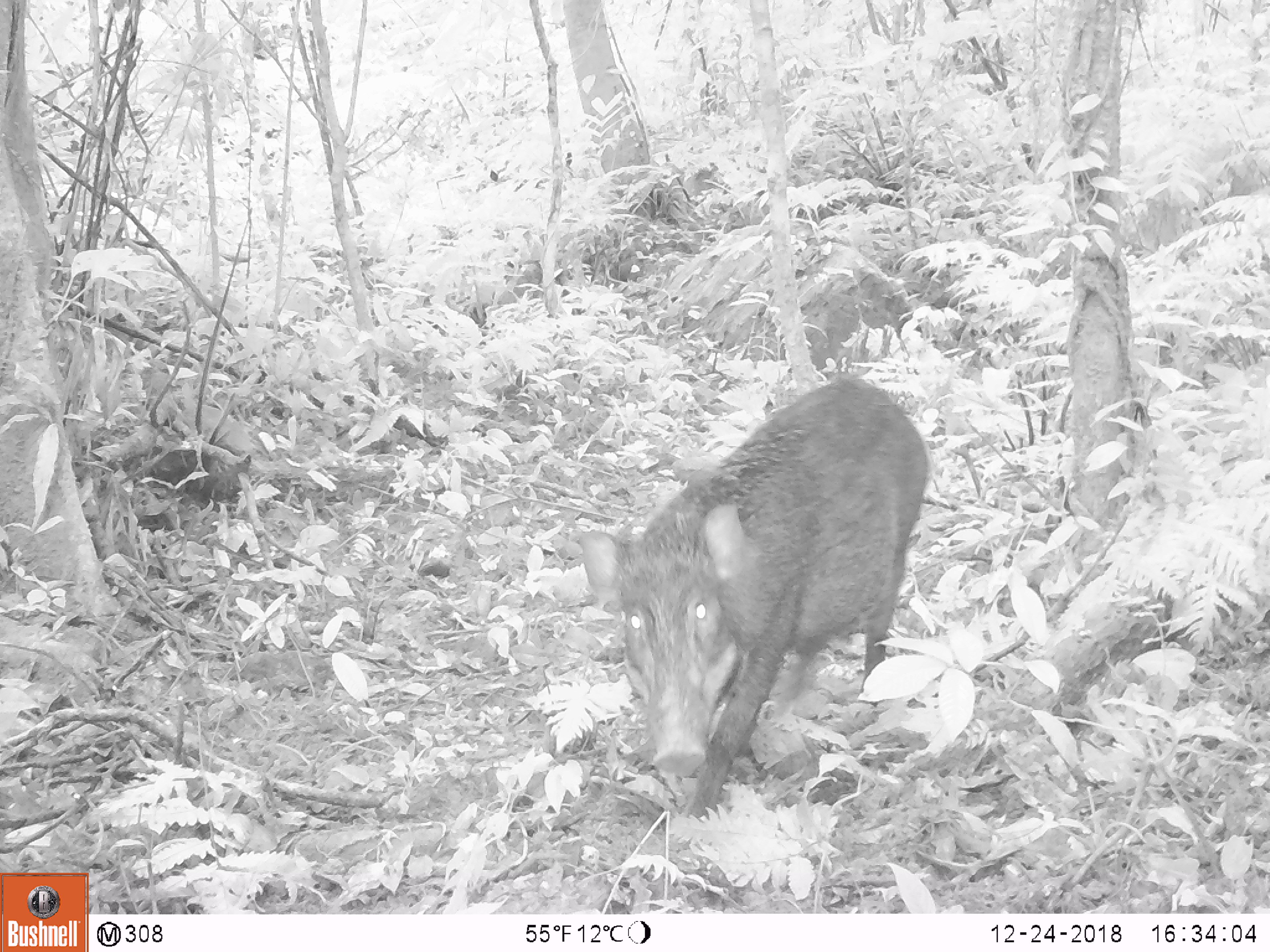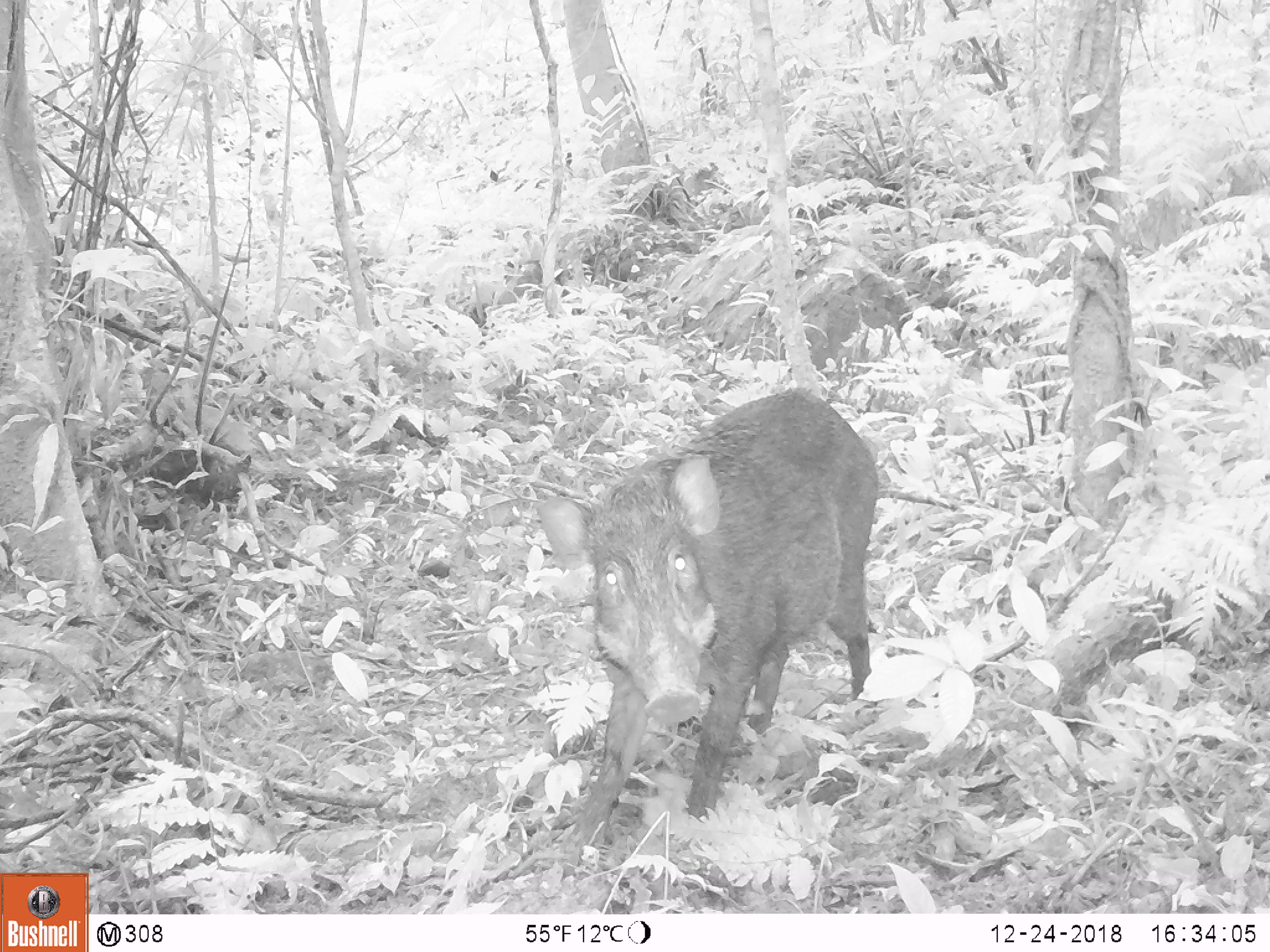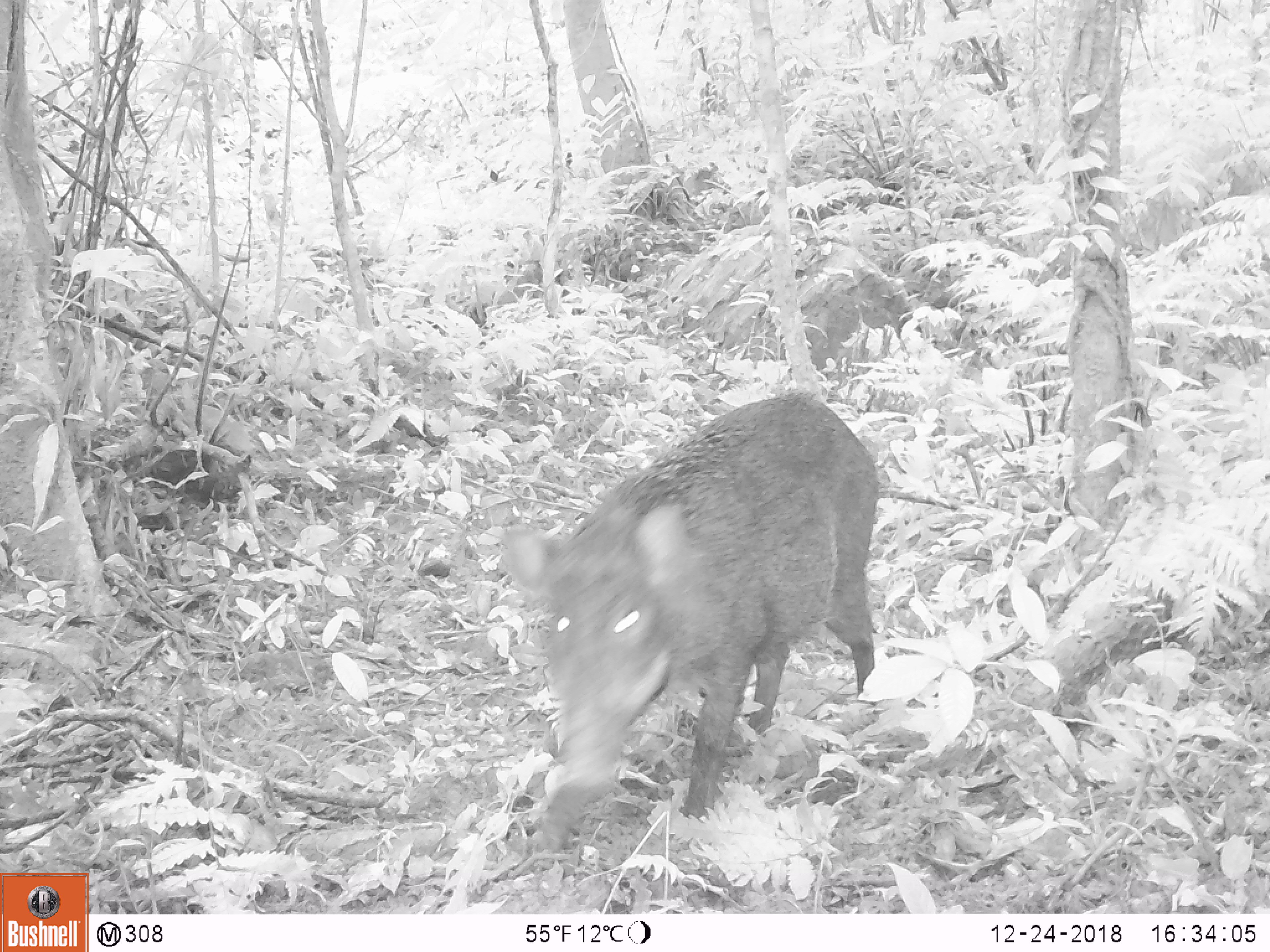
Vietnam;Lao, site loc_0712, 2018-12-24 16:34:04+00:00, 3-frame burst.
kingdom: Animalia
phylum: Chordata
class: Mammalia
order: Artiodactyla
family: Suidae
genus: Sus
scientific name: Sus scrofa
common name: eurasian wild pig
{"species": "eurasian wild pig (Sus scrofa)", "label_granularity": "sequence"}